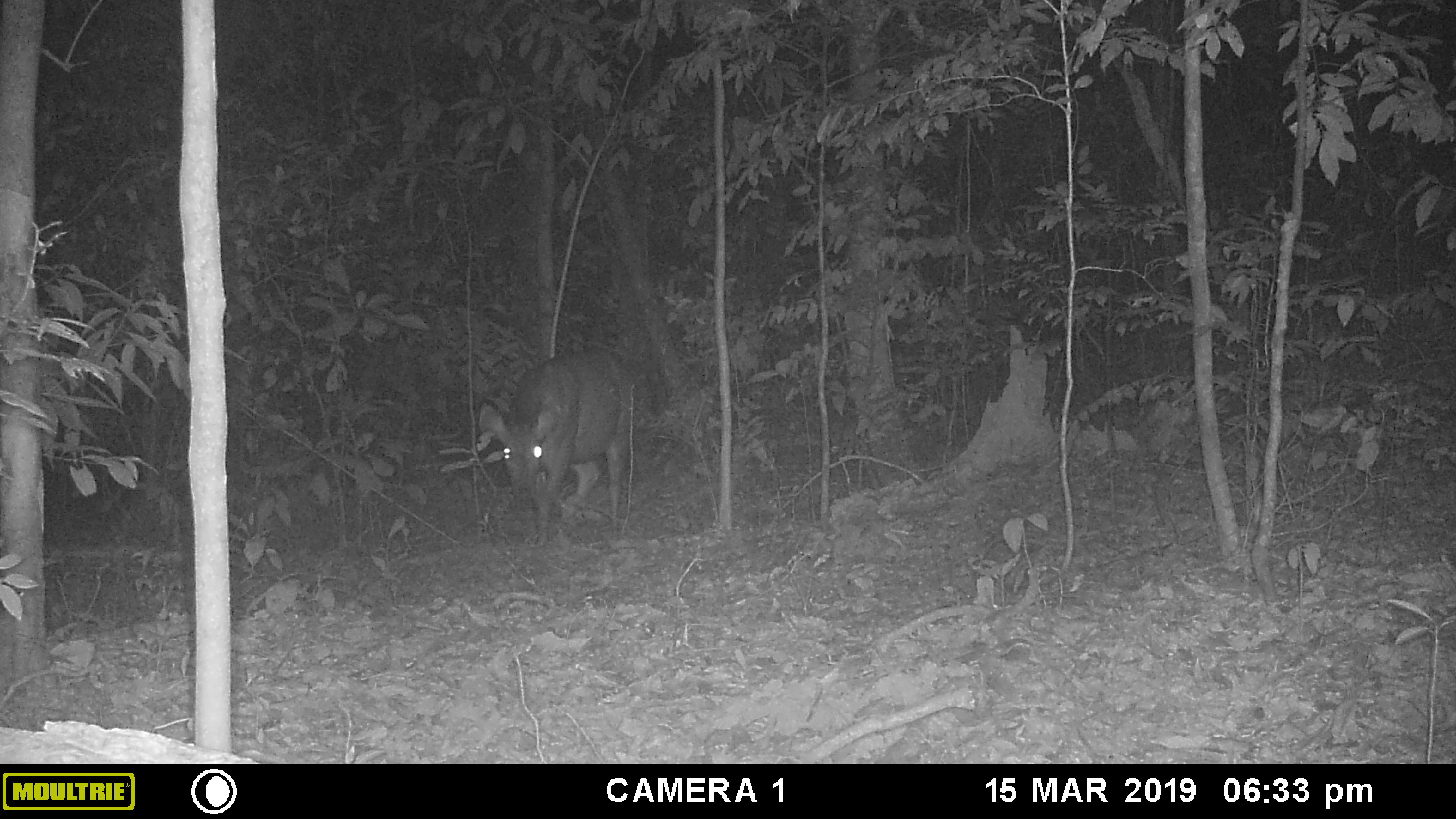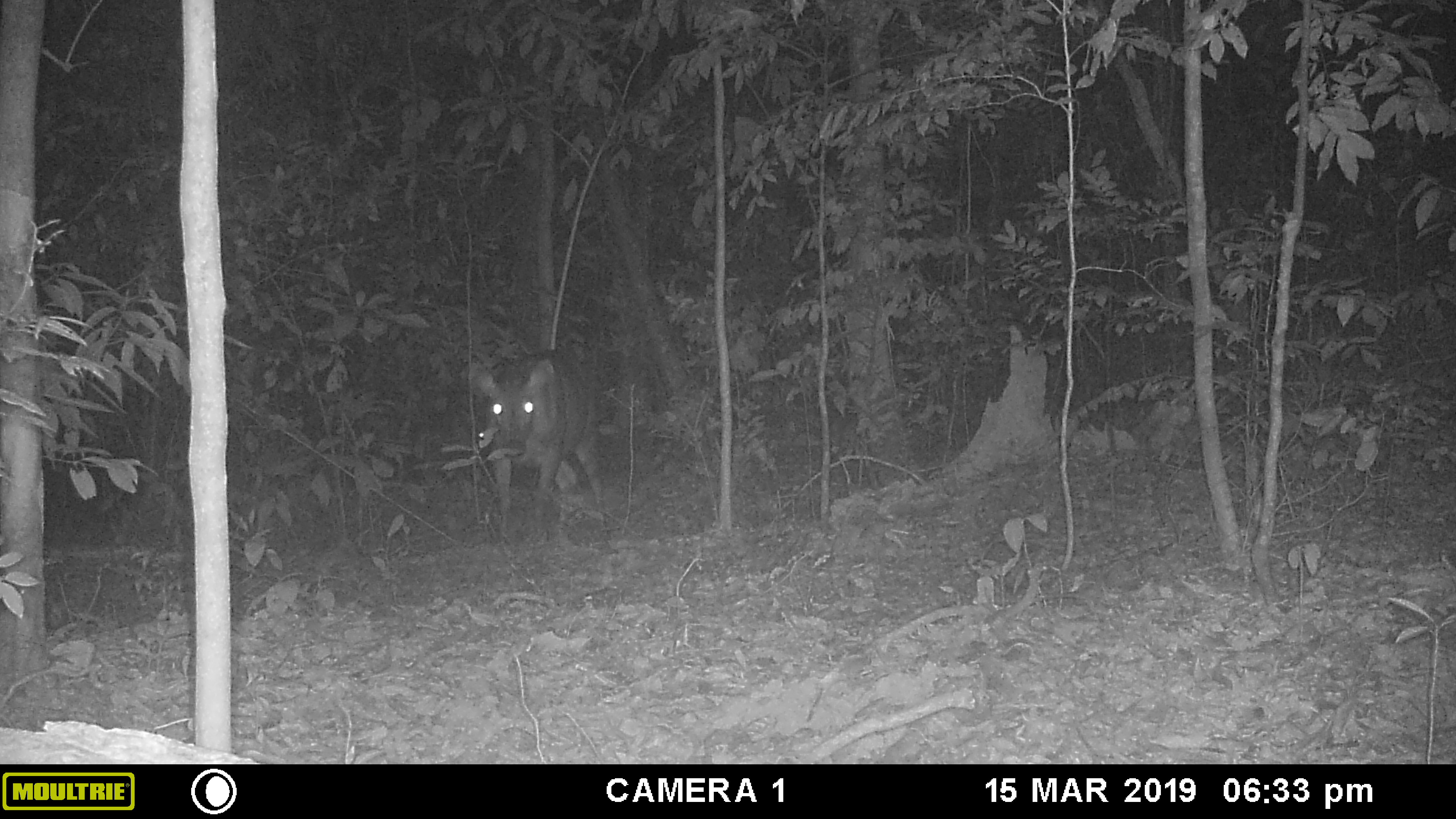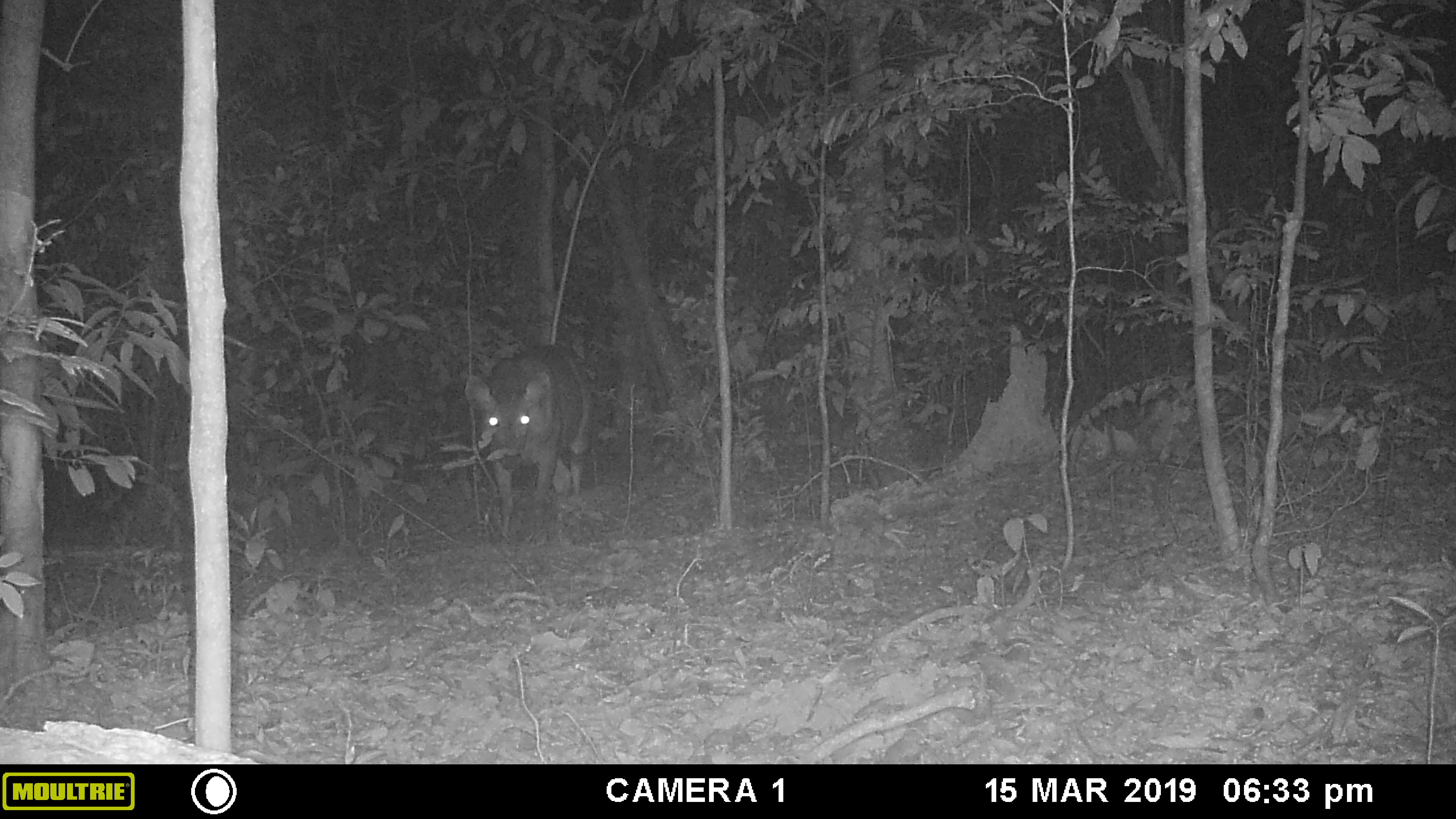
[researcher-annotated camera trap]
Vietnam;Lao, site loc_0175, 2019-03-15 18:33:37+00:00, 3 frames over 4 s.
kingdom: Animalia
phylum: Chordata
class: Mammalia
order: Artiodactyla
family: Cervidae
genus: Rusa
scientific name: Rusa unicolor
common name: sambar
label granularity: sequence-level